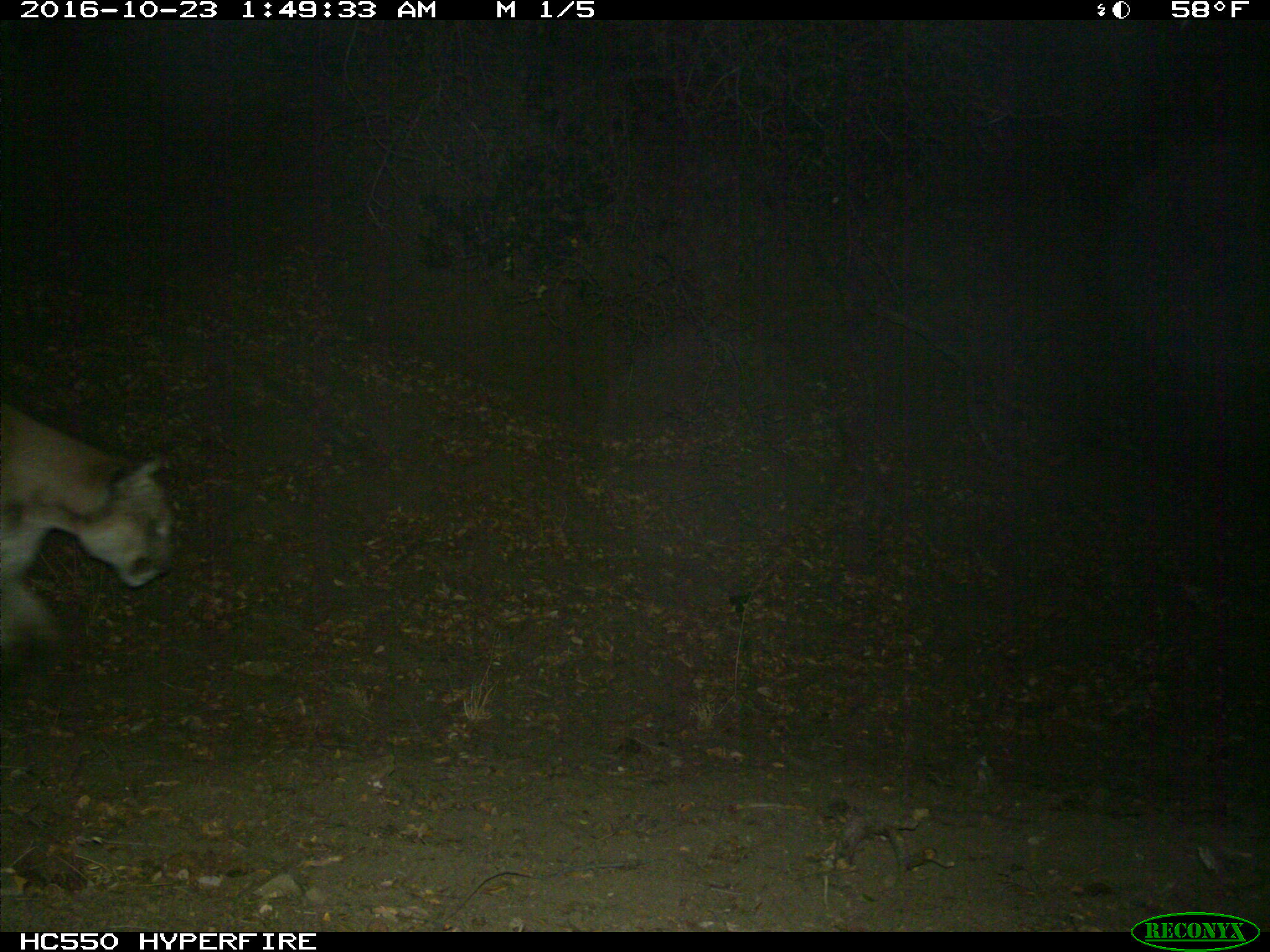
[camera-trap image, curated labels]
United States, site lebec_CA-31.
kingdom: Animalia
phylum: Chordata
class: Mammalia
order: Carnivora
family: Felidae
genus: Puma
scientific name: Puma concolor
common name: mountain lion